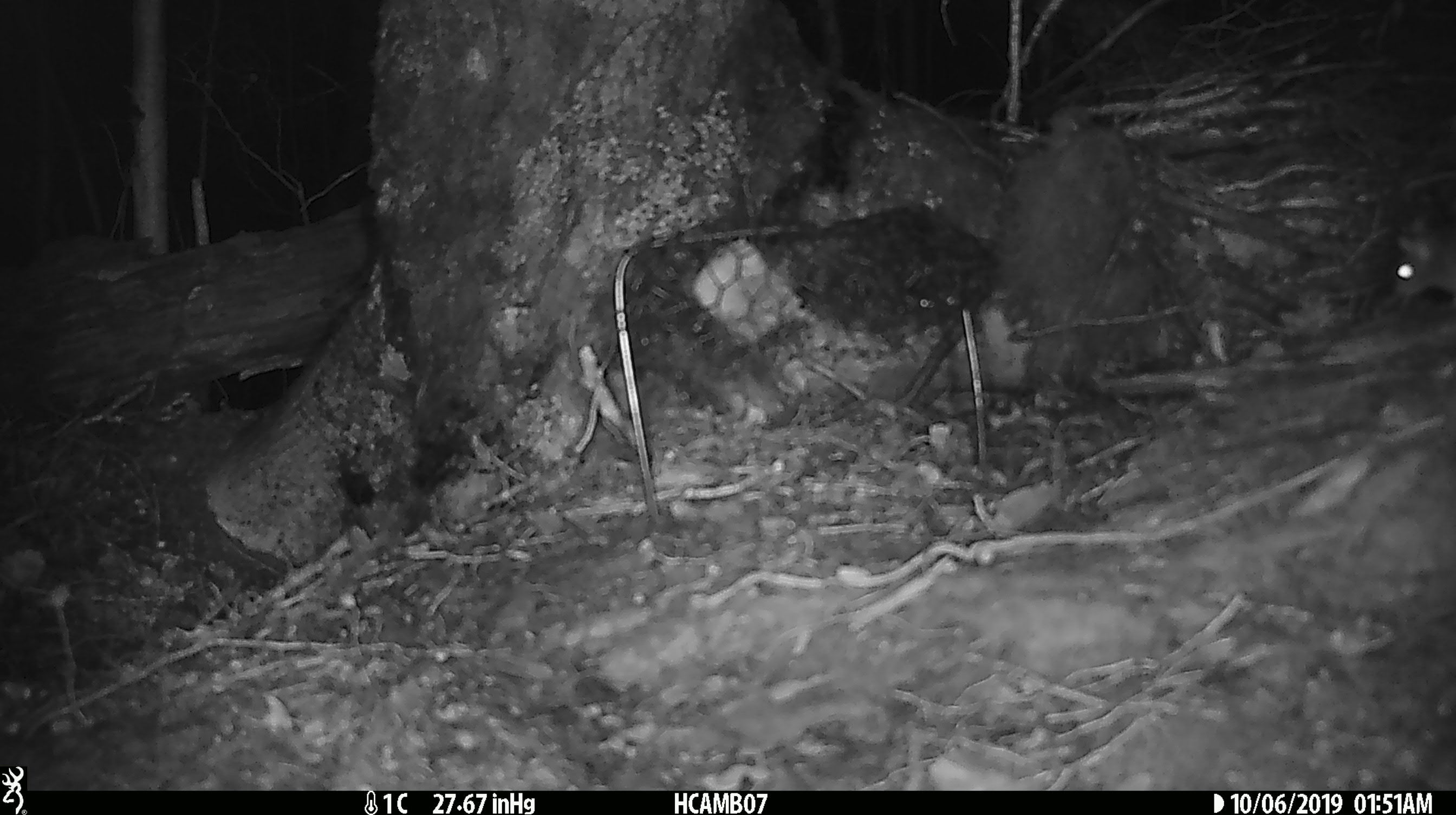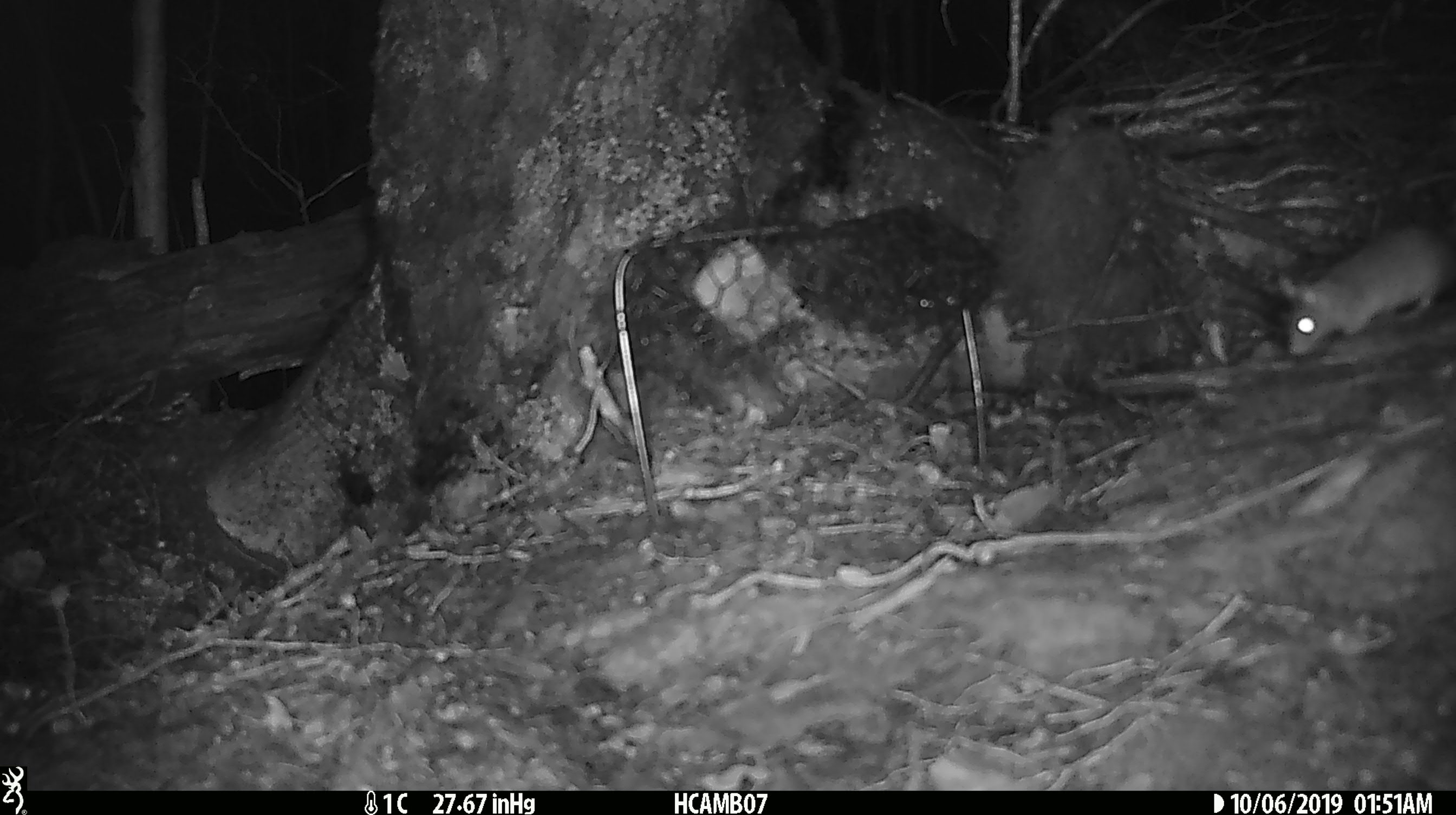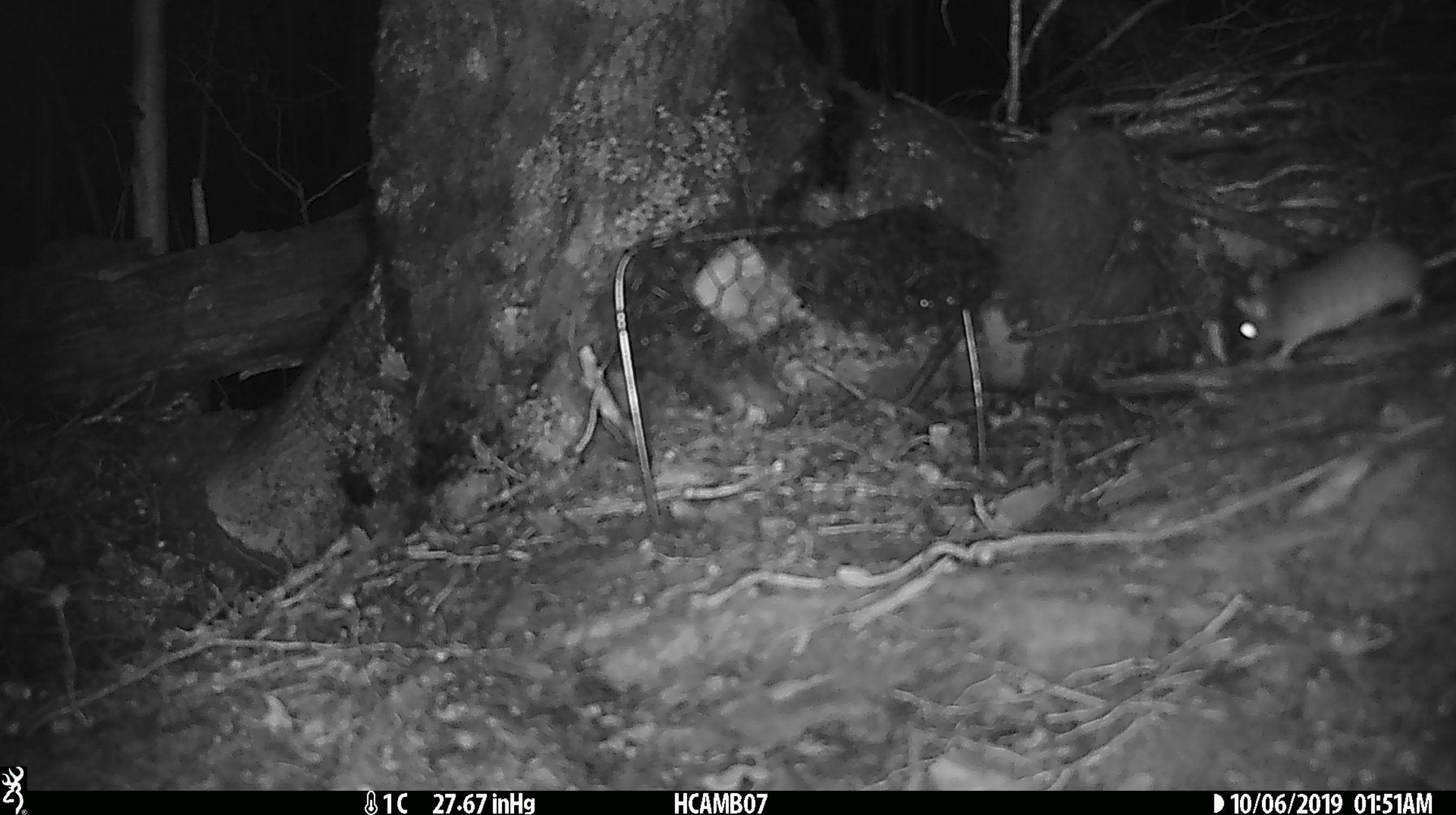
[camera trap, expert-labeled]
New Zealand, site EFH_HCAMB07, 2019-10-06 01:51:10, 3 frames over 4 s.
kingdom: Animalia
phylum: Chordata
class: Mammalia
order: Rodentia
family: Muridae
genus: Mus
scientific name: Mus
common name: mouse